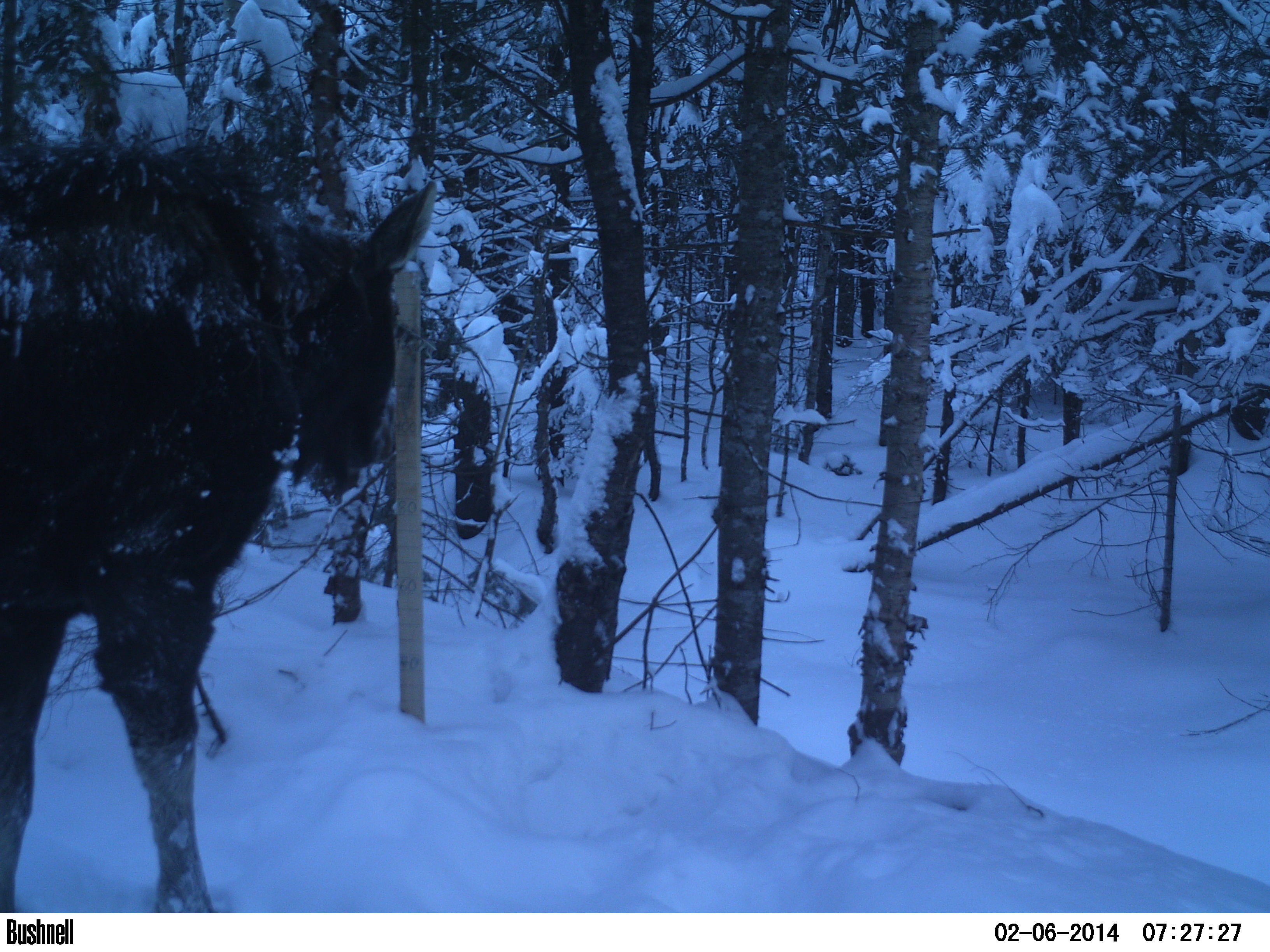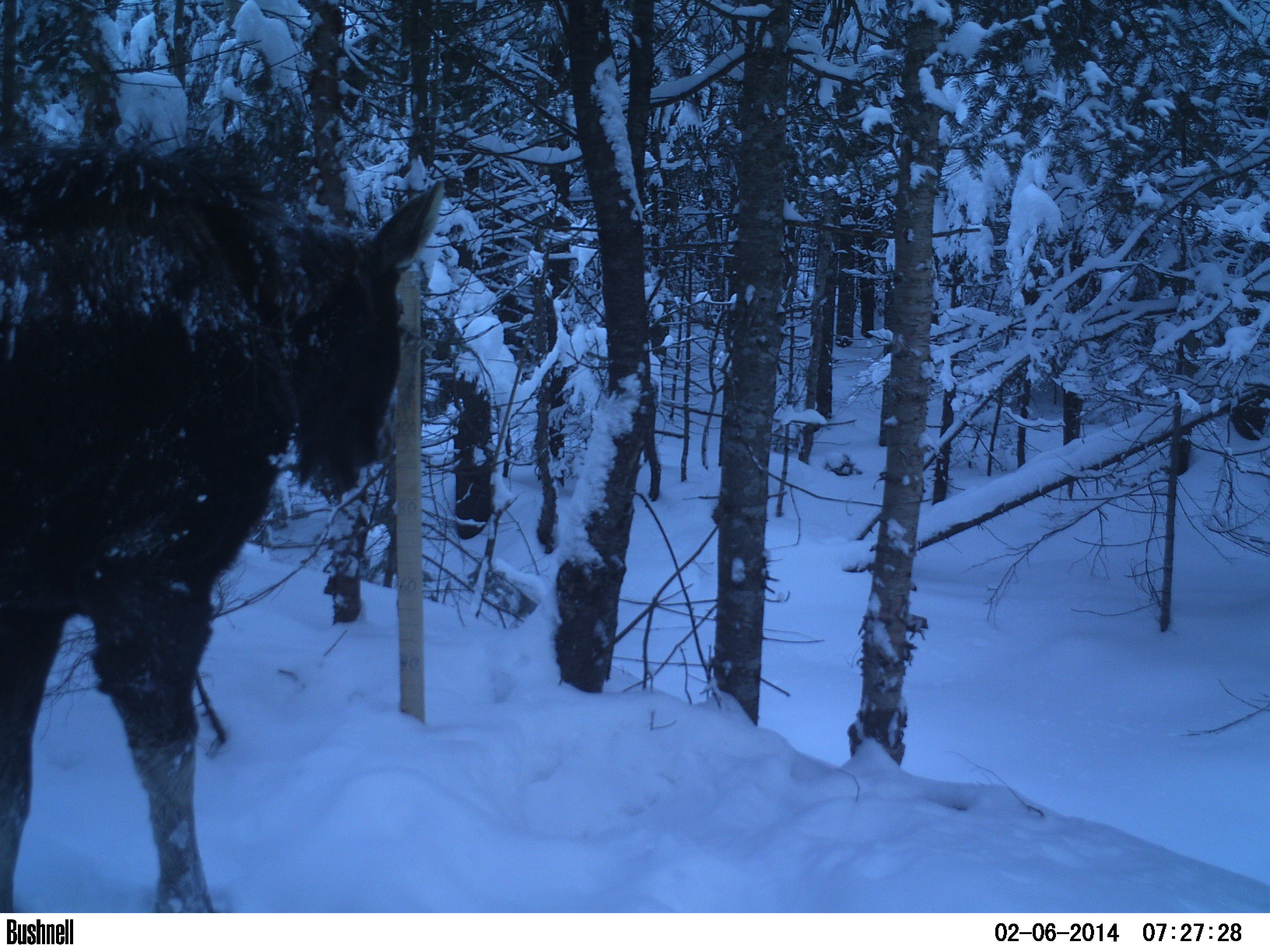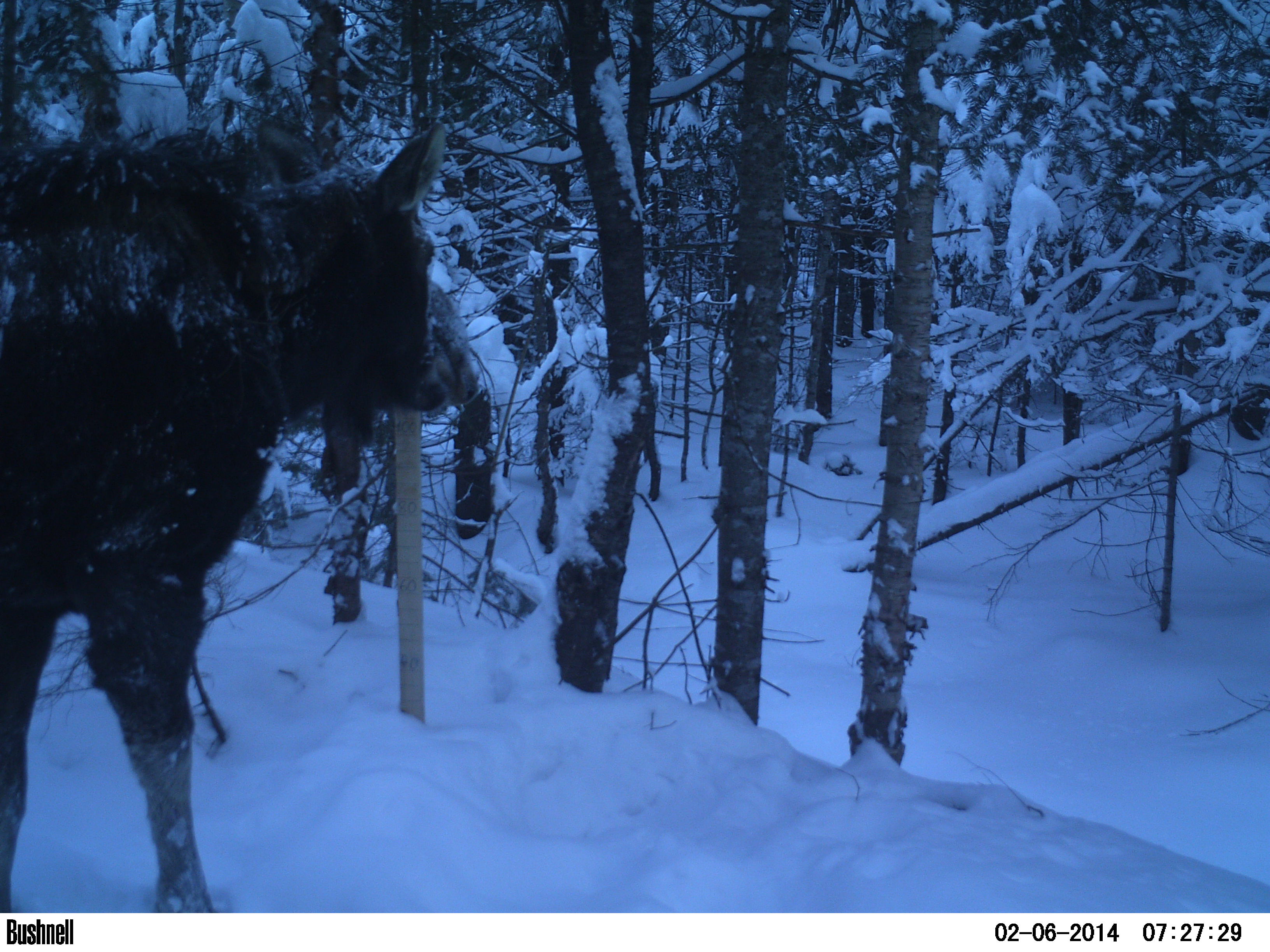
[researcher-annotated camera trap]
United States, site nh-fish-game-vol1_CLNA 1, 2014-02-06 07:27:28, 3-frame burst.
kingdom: Animalia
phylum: Chordata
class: Mammalia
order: Artiodactyla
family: Cervidae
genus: Alces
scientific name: Alces alces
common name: moose